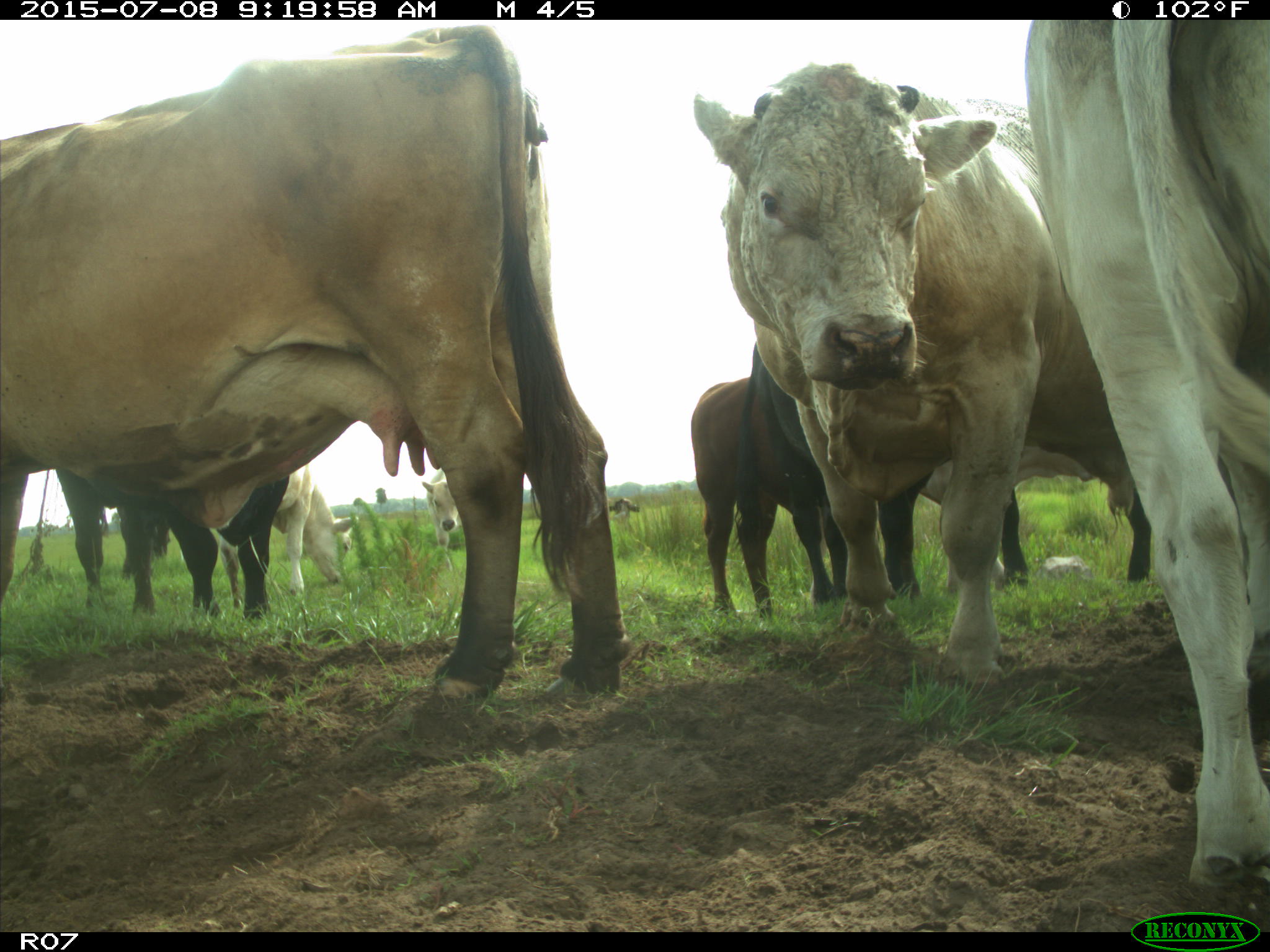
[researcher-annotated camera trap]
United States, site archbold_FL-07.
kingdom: Animalia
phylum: Chordata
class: Mammalia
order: Artiodactyla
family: Bovidae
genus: Bos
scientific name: Bos taurus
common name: domestic cow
Bos taurus (domestic cow).